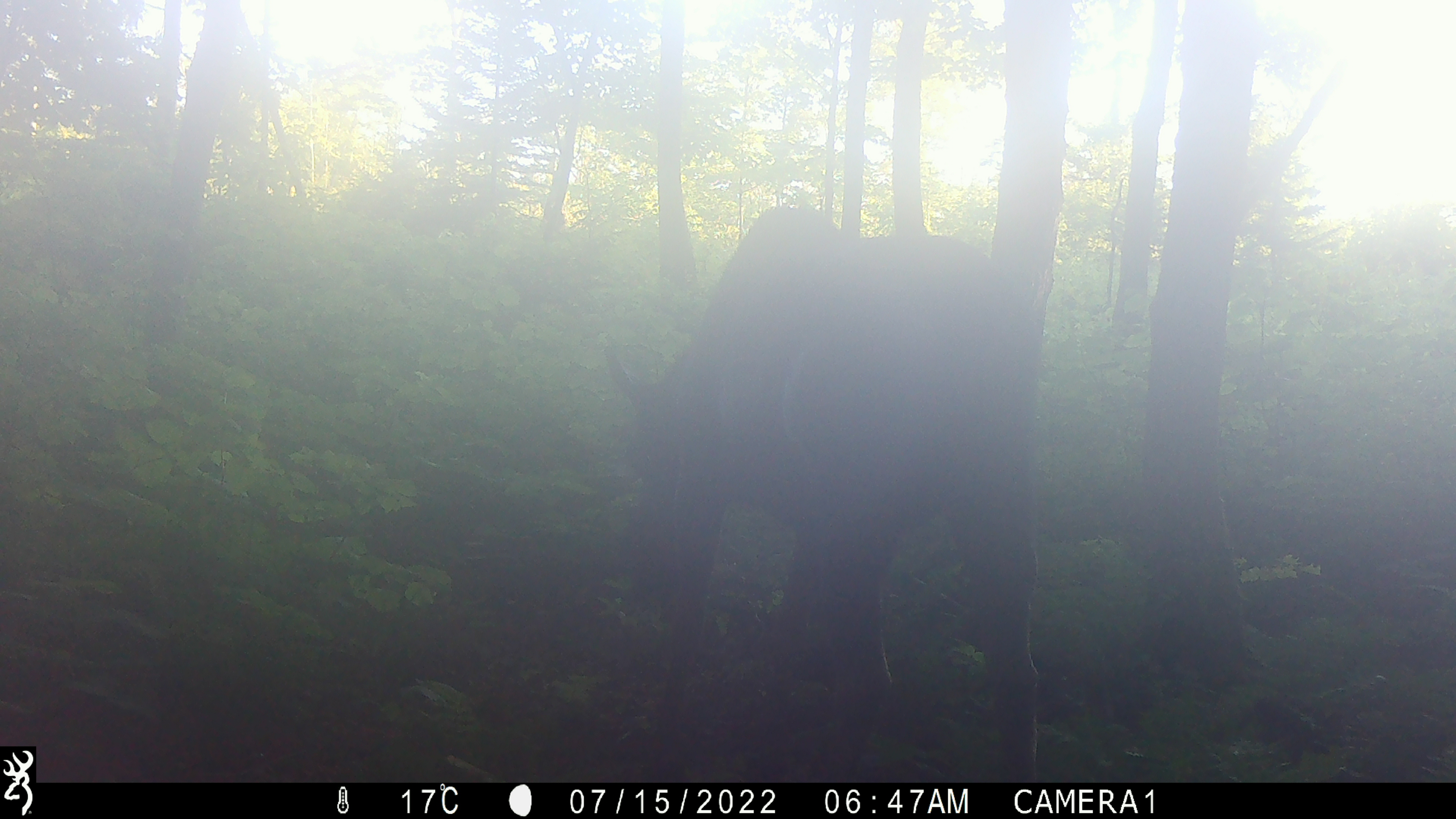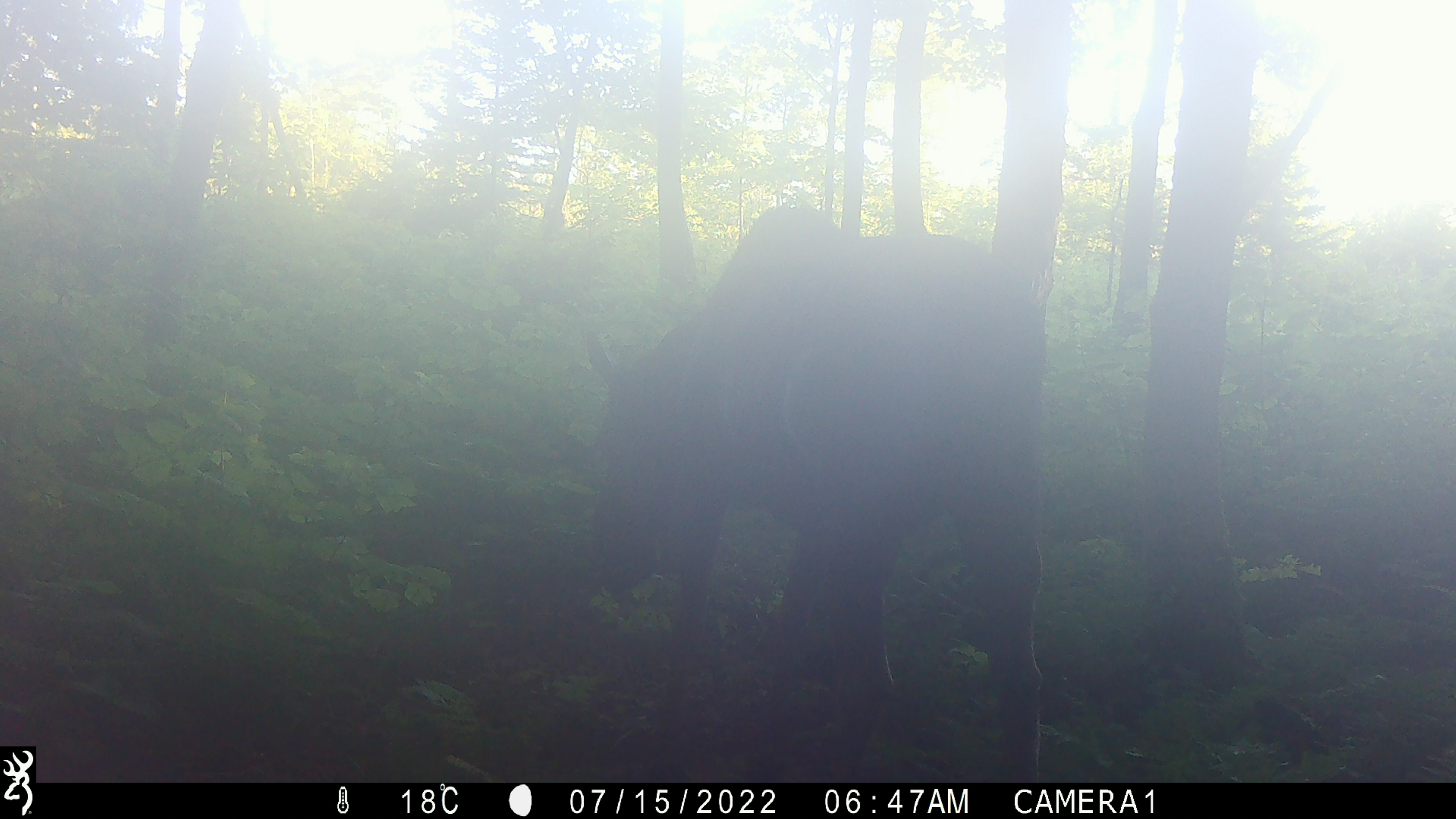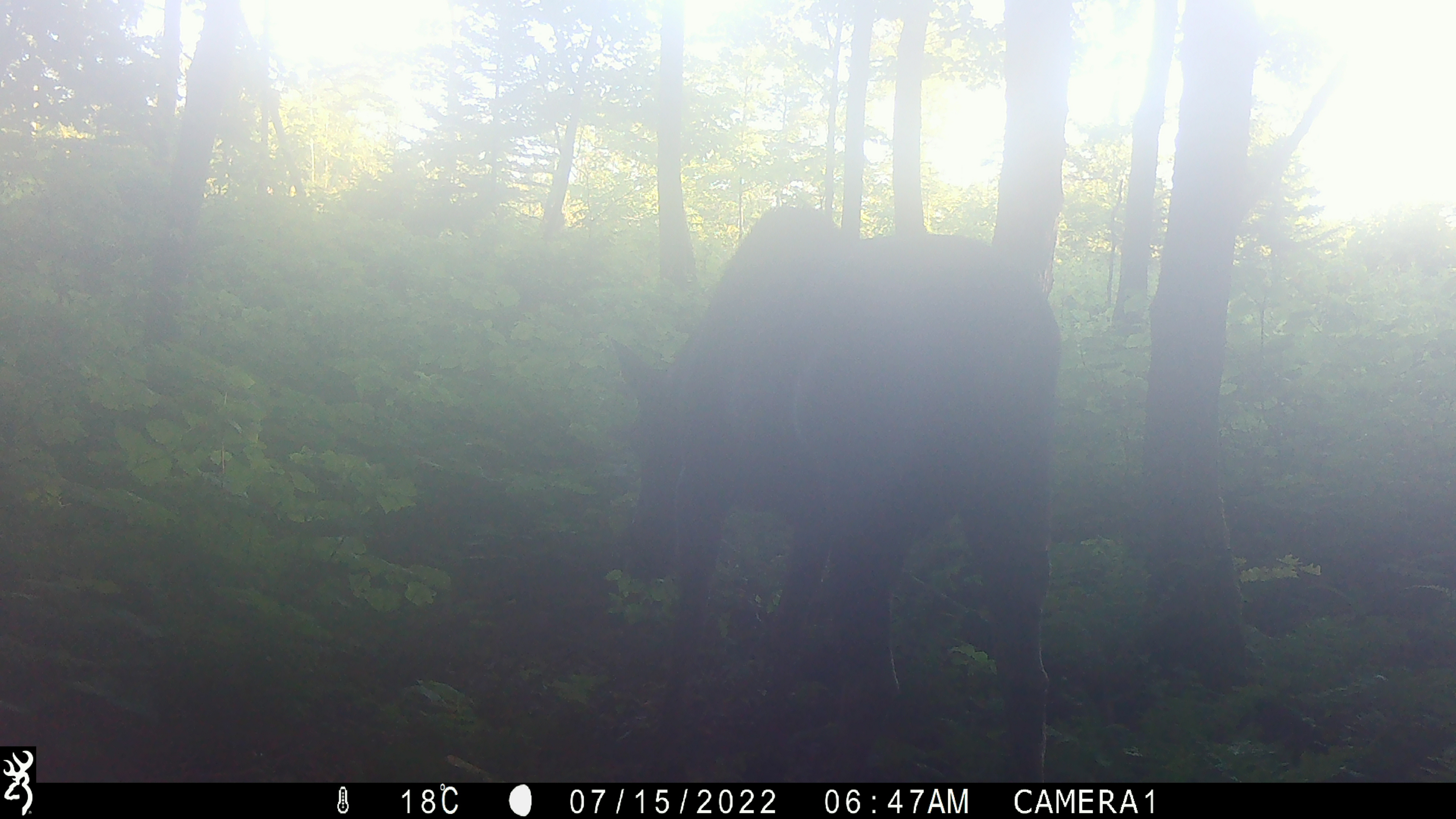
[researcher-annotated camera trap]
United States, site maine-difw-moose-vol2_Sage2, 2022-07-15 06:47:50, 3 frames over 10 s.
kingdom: Animalia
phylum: Chordata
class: Mammalia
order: Artiodactyla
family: Cervidae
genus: Alces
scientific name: Alces alces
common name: moose